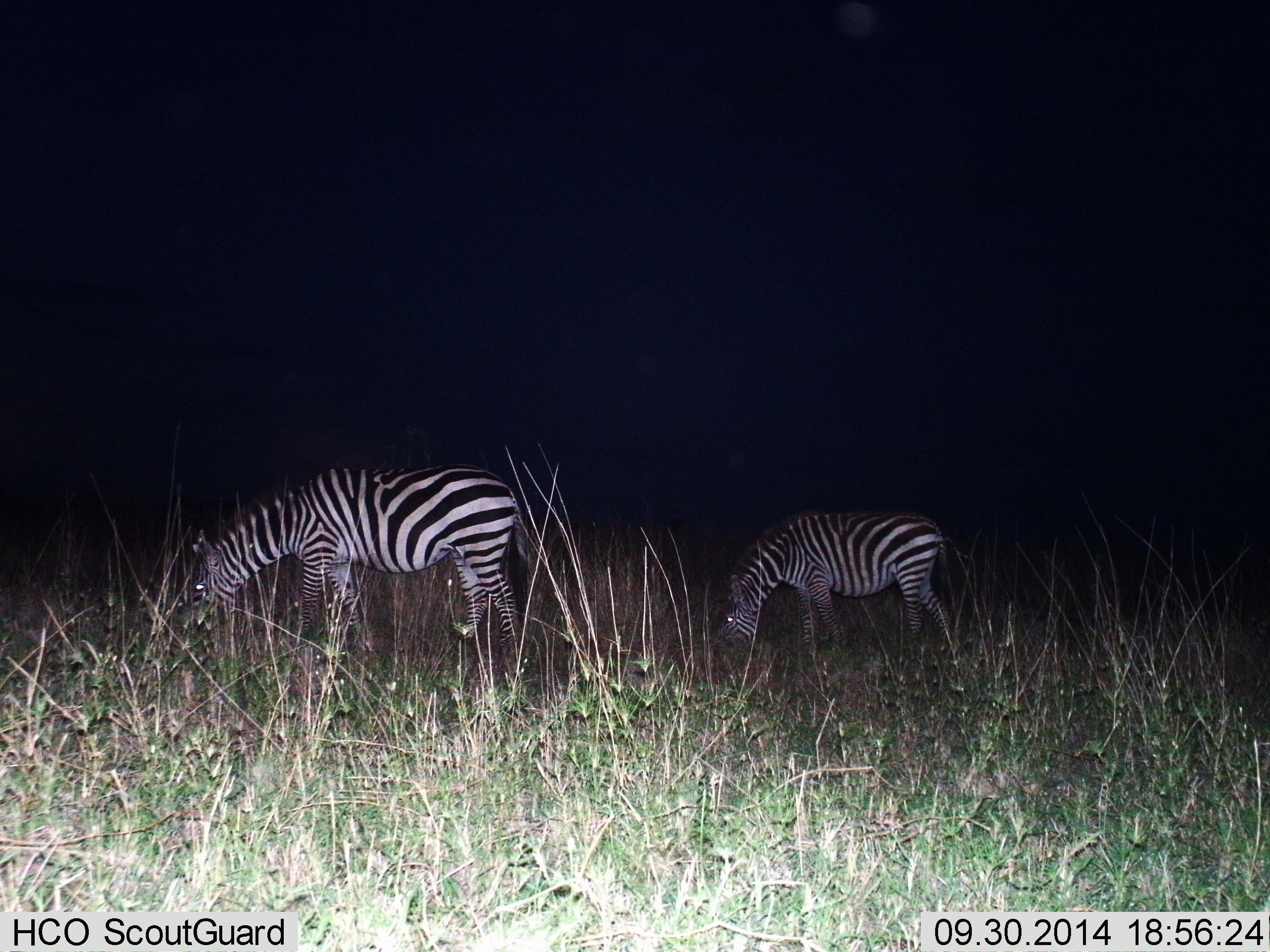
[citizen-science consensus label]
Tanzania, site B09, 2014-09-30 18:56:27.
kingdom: Animalia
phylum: Chordata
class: Mammalia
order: Perissodactyla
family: Equidae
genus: Equus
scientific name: Equus quagga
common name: plains zebra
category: zebra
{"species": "zebra (plains zebra) (Equus quagga)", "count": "2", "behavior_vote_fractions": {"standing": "30%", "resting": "0%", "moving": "0%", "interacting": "0%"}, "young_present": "0%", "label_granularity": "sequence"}